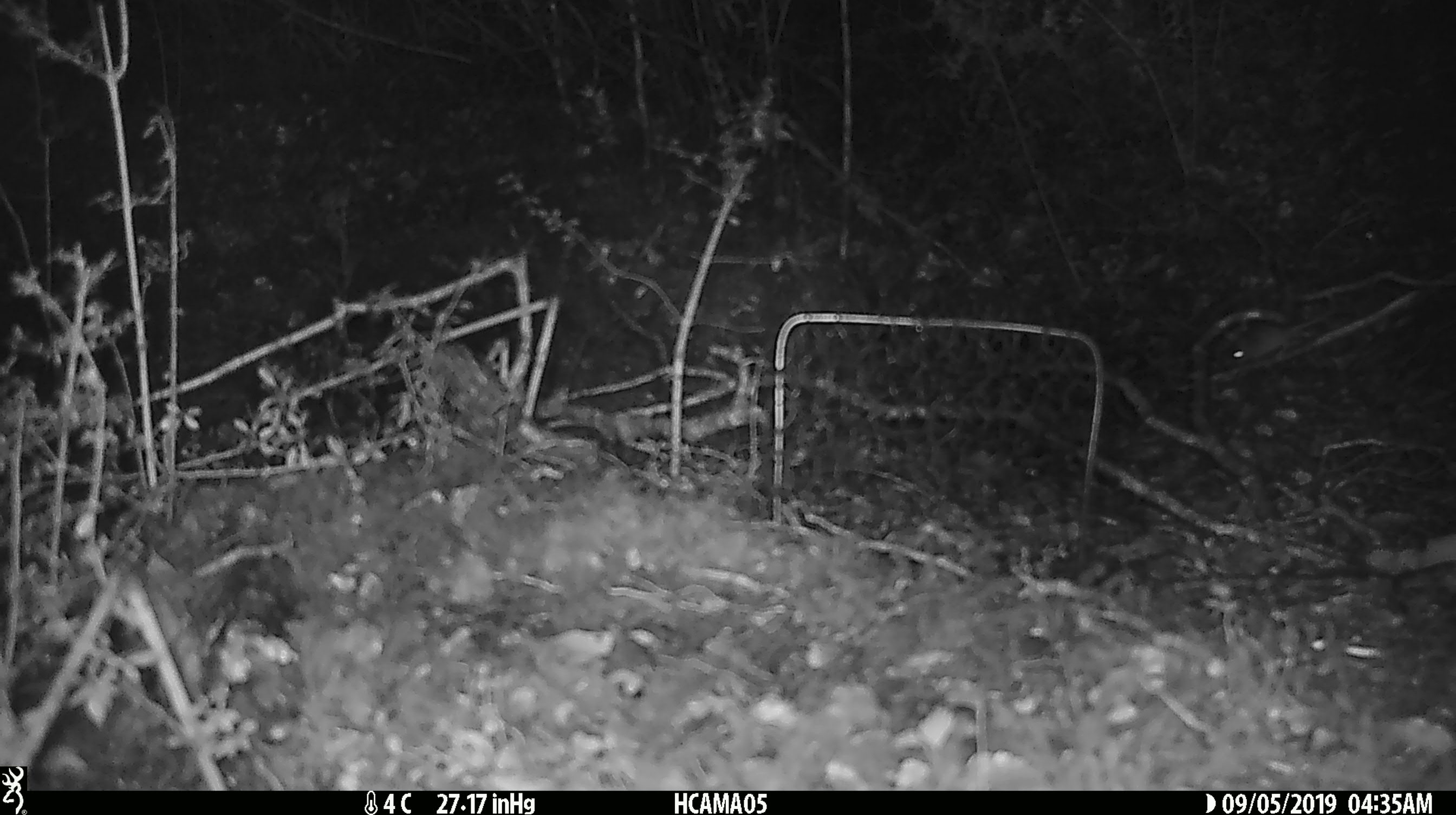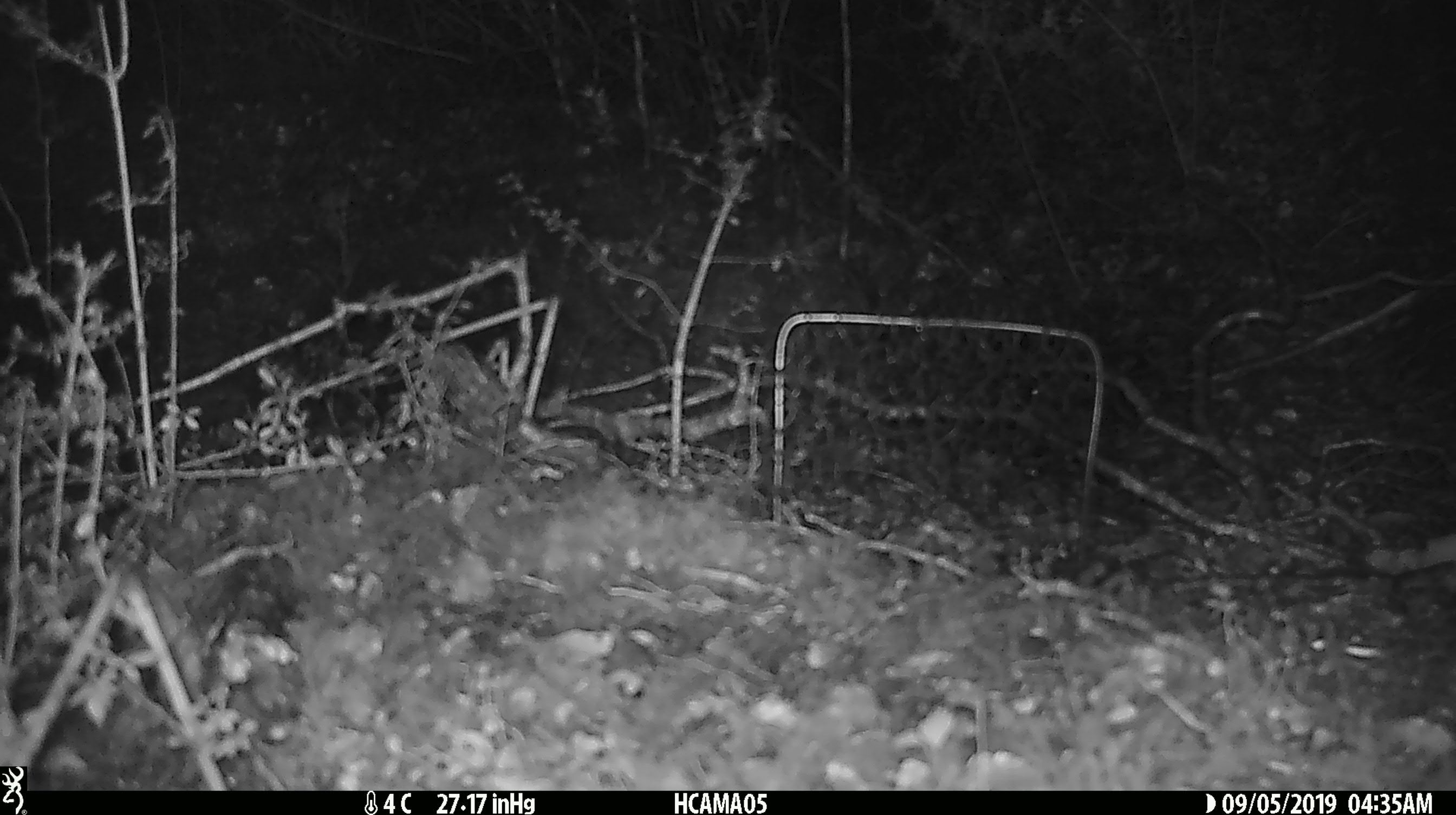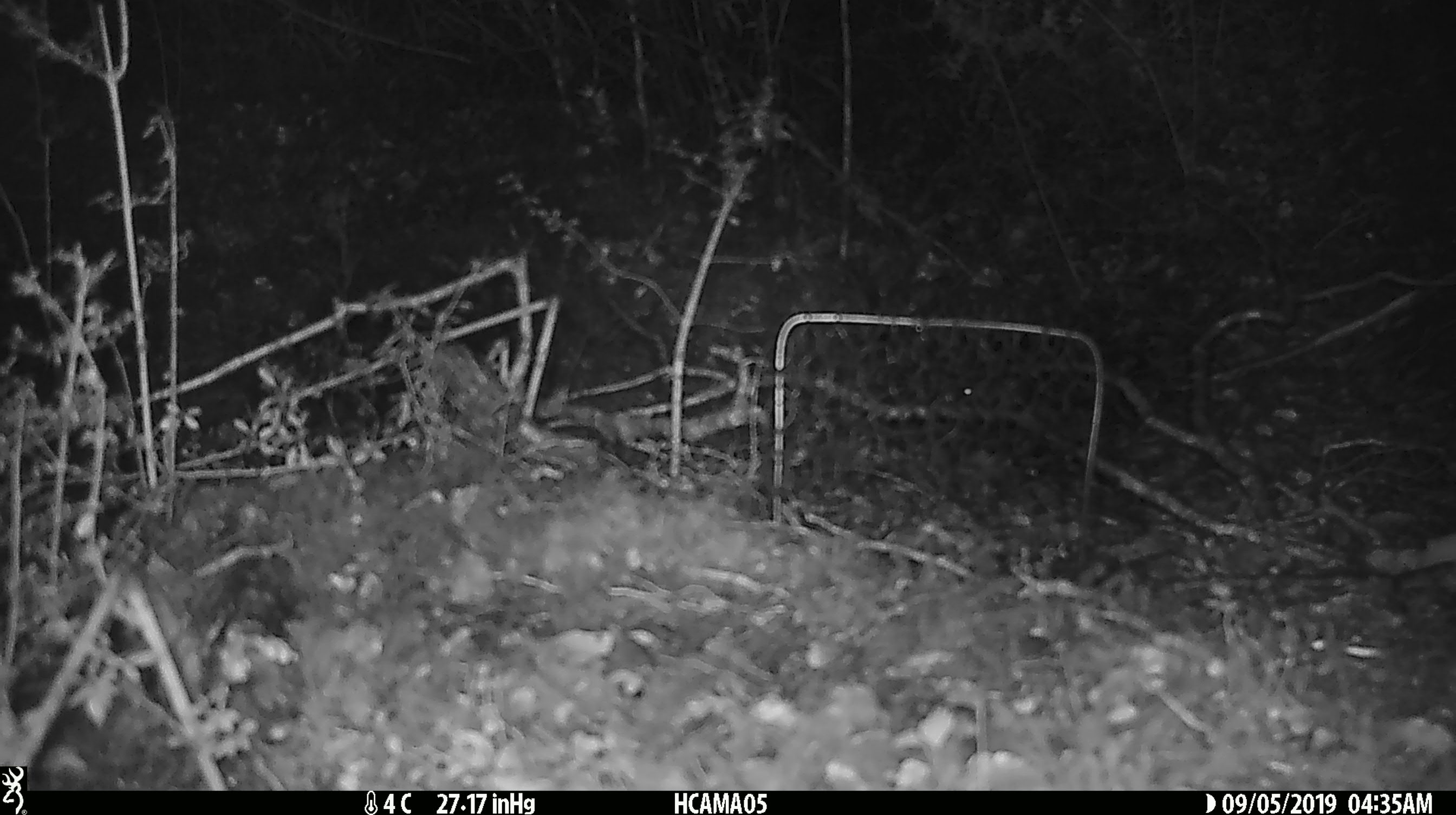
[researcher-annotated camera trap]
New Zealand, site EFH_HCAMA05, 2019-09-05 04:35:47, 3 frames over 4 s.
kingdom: Animalia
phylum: Chordata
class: Mammalia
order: Rodentia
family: Muridae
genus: Mus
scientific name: Mus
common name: mouse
Mouse (Mus).